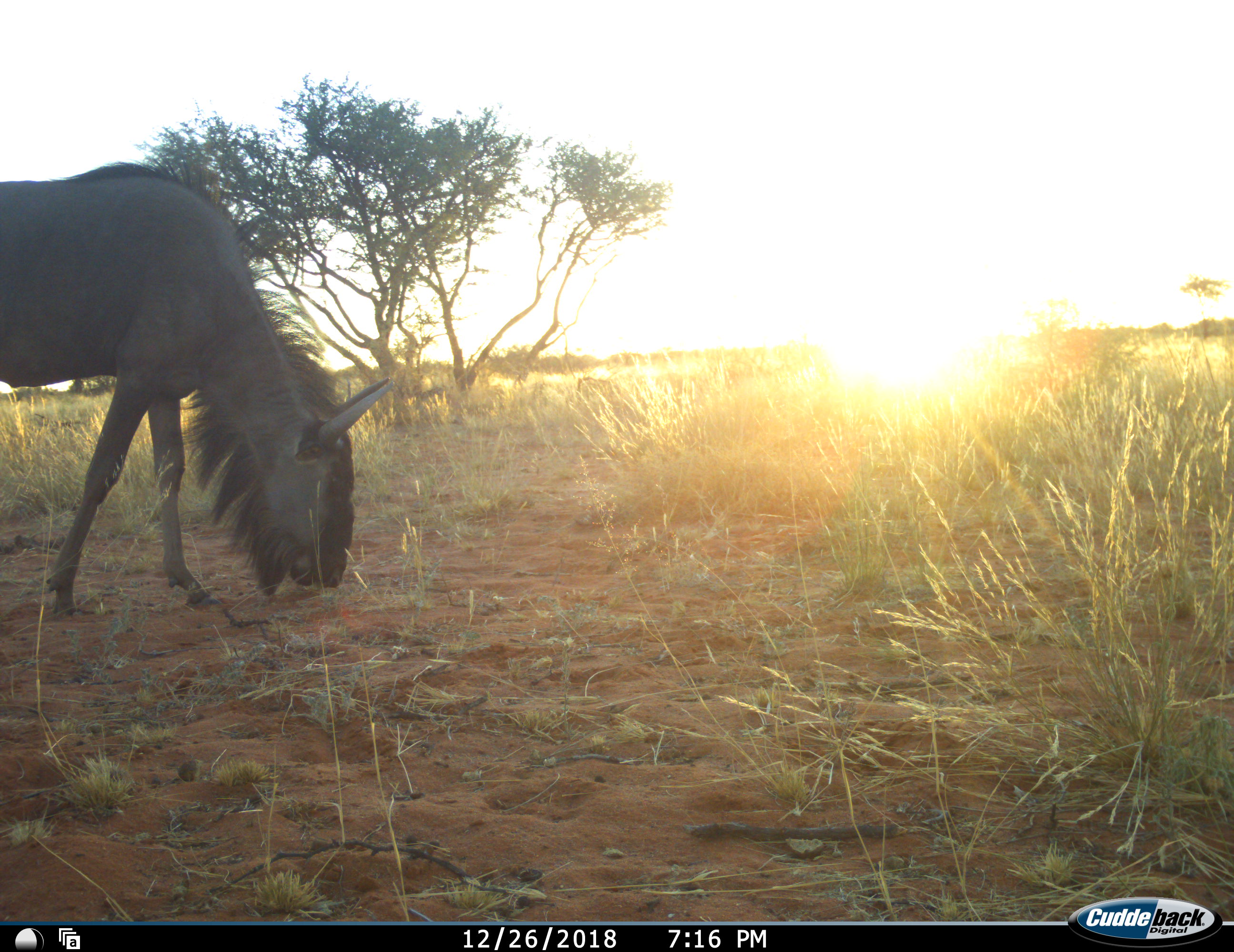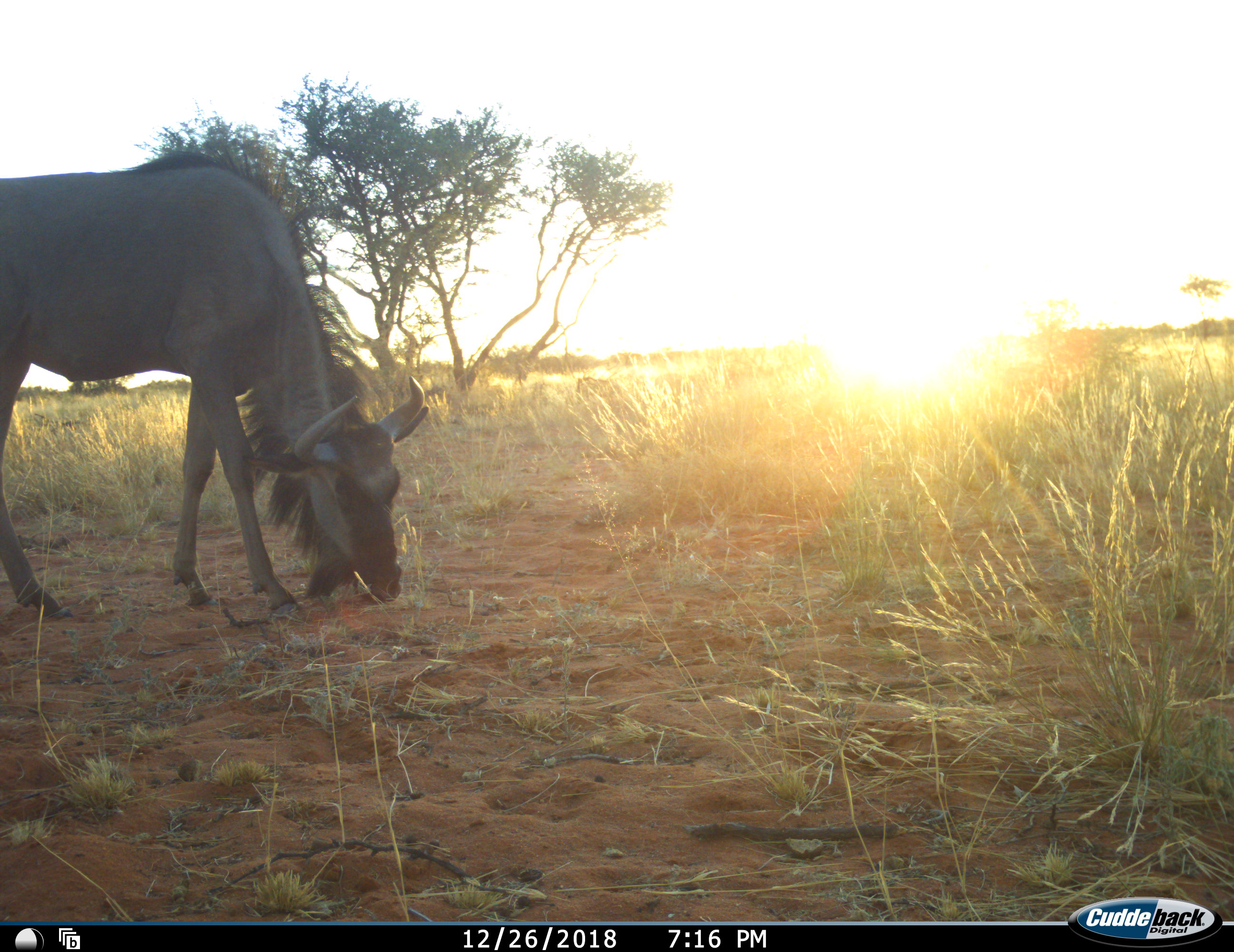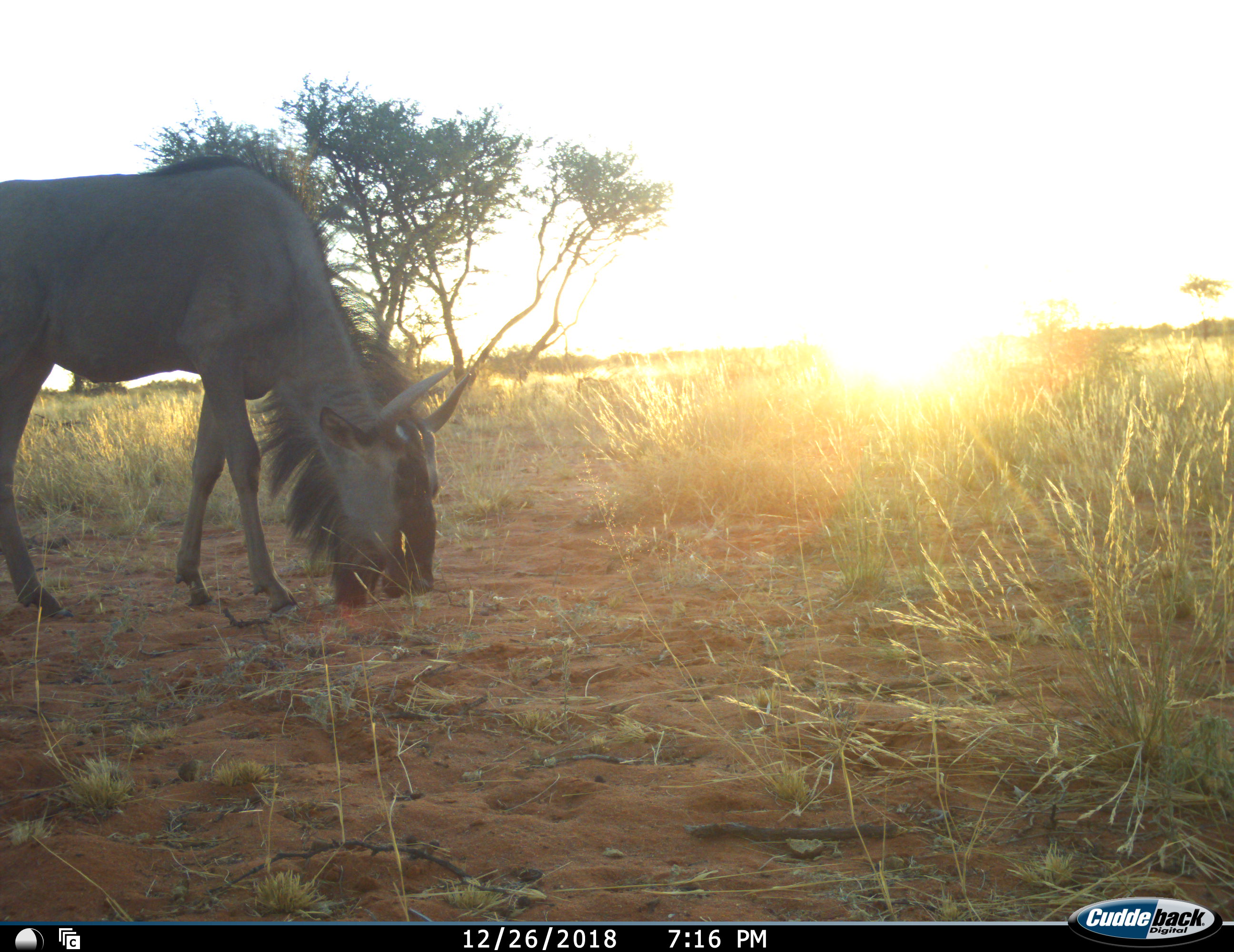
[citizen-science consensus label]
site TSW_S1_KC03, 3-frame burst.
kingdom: Animalia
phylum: Chordata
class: Mammalia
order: Artiodactyla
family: Bovidae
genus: Connochaetes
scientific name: Connochaetes taurinus taurinus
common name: blue wildebeest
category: wildebeestblue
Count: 1.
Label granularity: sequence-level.